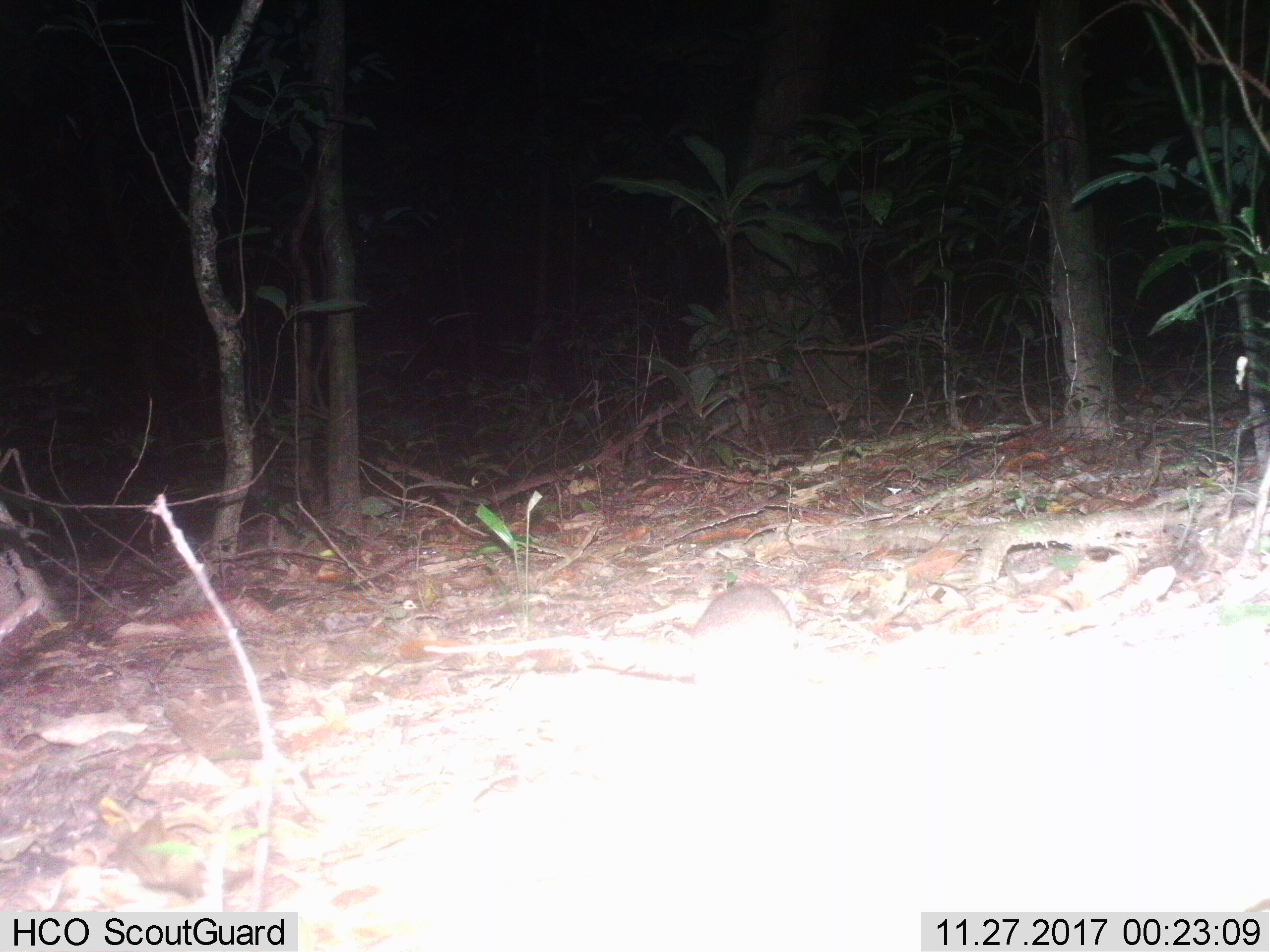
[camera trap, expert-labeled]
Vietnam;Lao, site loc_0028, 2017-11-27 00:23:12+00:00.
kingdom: Animalia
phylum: Chordata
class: Mammalia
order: Rodentia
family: Muridae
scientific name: Muridae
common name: old-world mice and rats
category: unidentified murid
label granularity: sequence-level